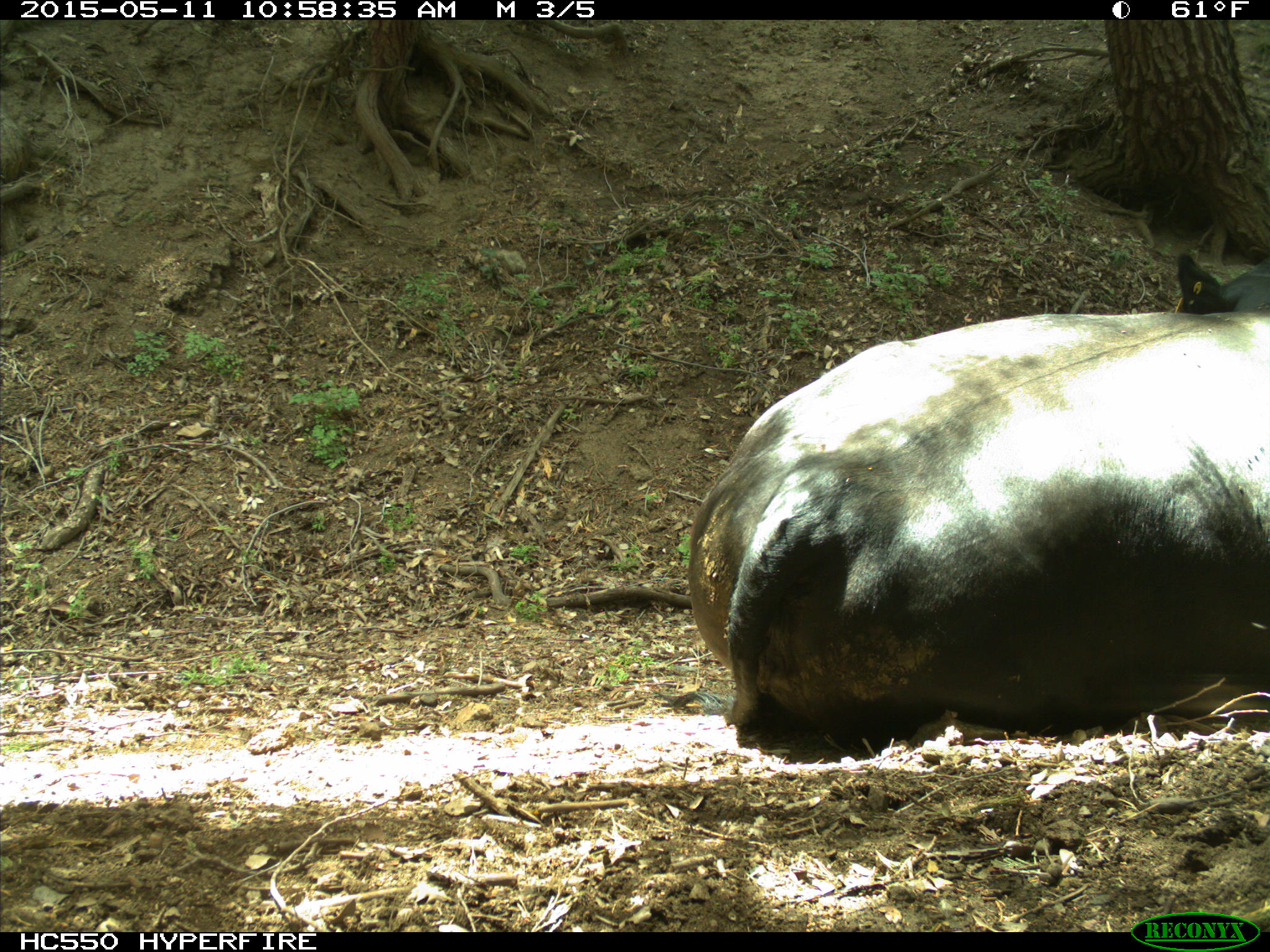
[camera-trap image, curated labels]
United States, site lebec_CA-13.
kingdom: Animalia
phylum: Chordata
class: Mammalia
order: Artiodactyla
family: Bovidae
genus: Bos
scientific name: Bos taurus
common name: domestic cow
Bos taurus (domestic cow).